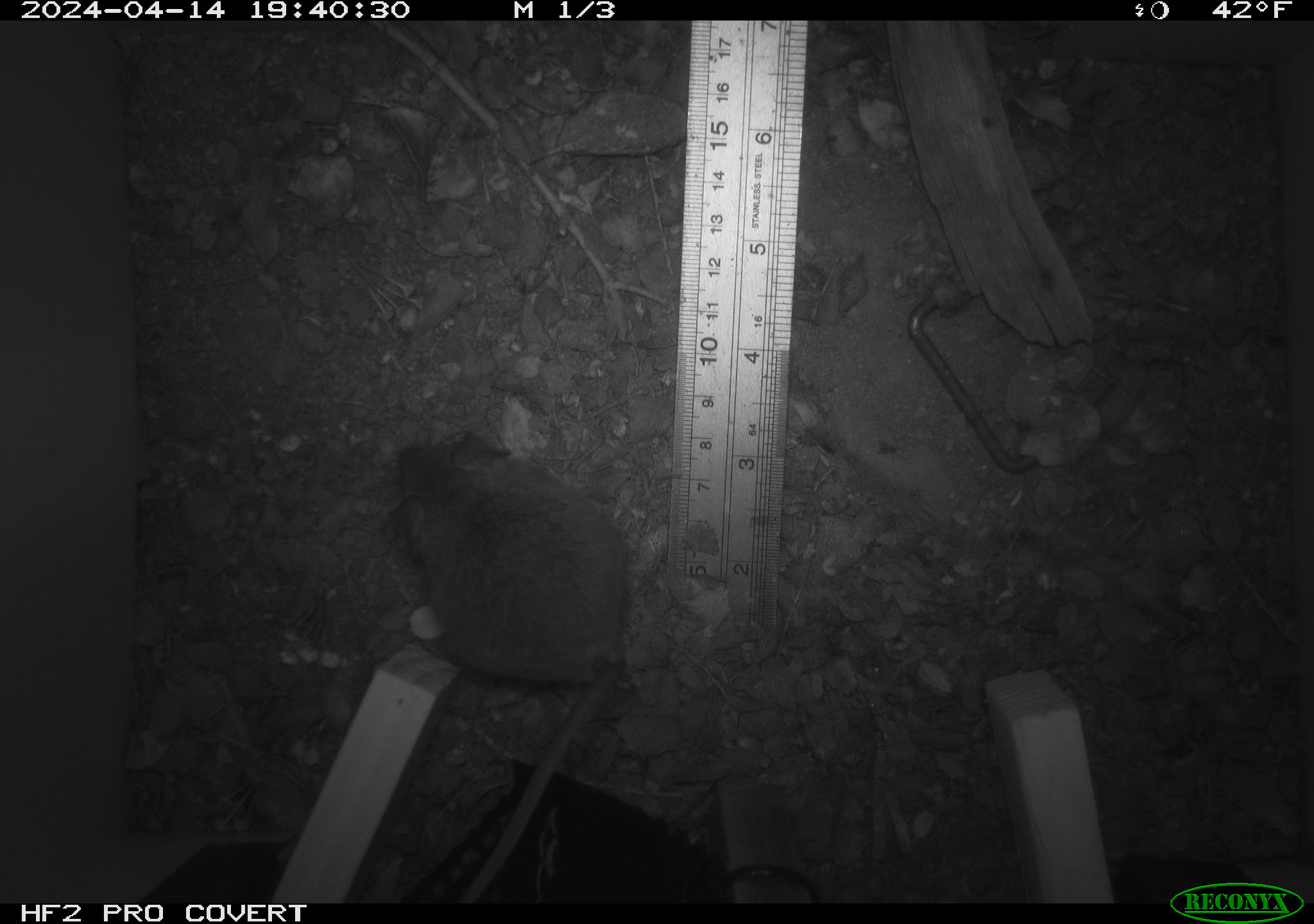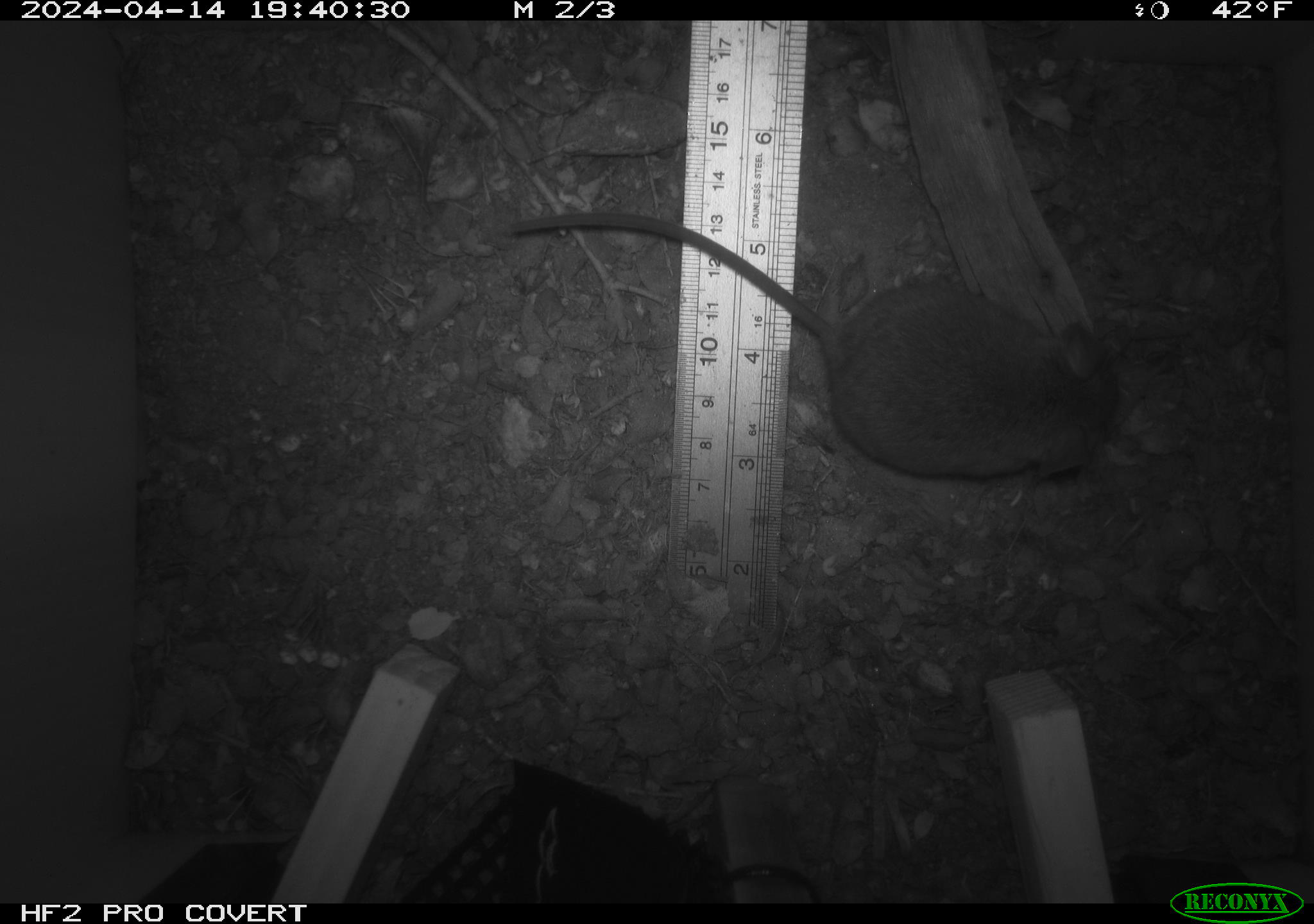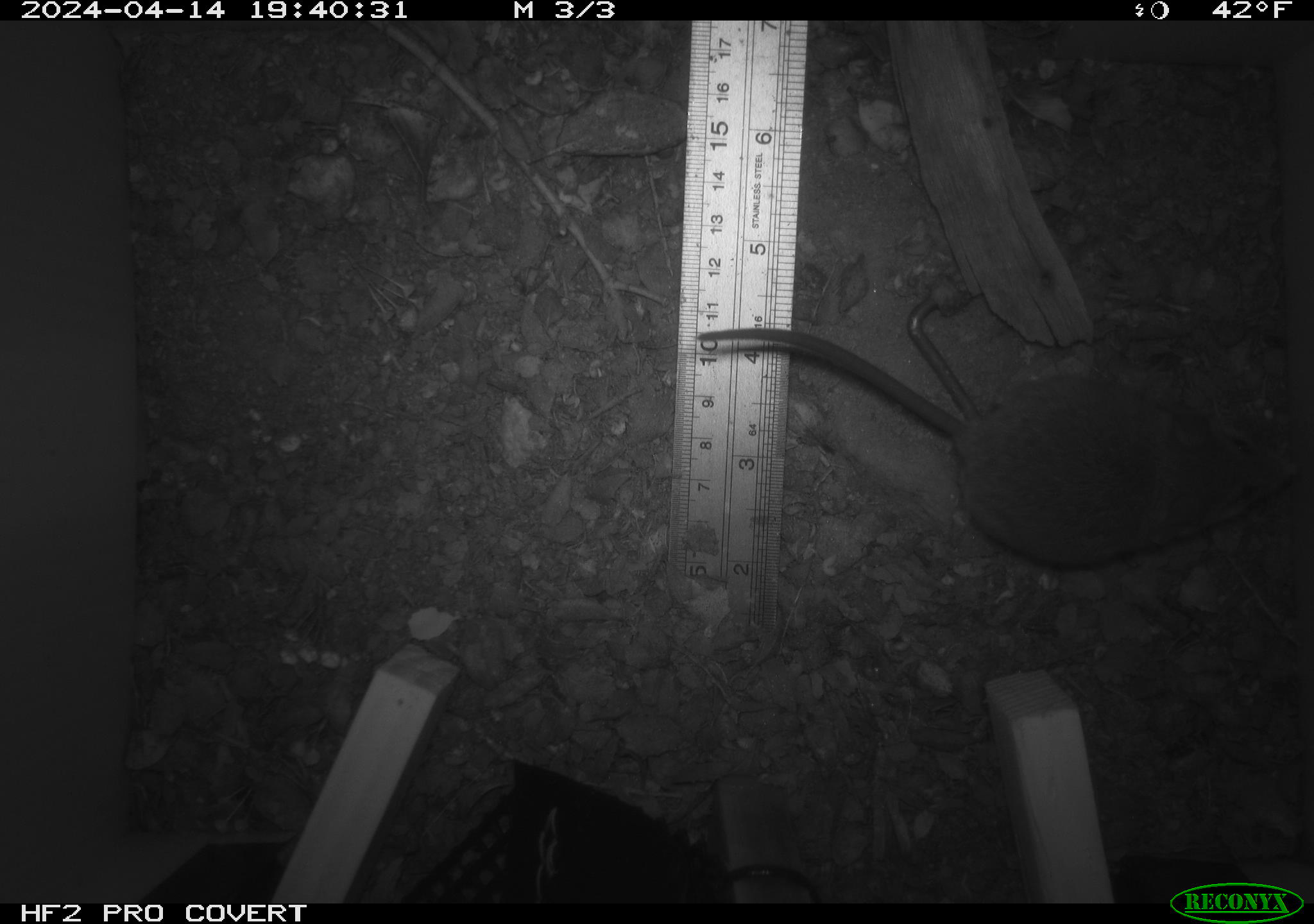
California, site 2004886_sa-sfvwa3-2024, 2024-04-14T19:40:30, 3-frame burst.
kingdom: Animalia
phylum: Chordata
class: Mammalia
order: Rodentia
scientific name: Rodentia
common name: mouse species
Mouse species (Rodentia).